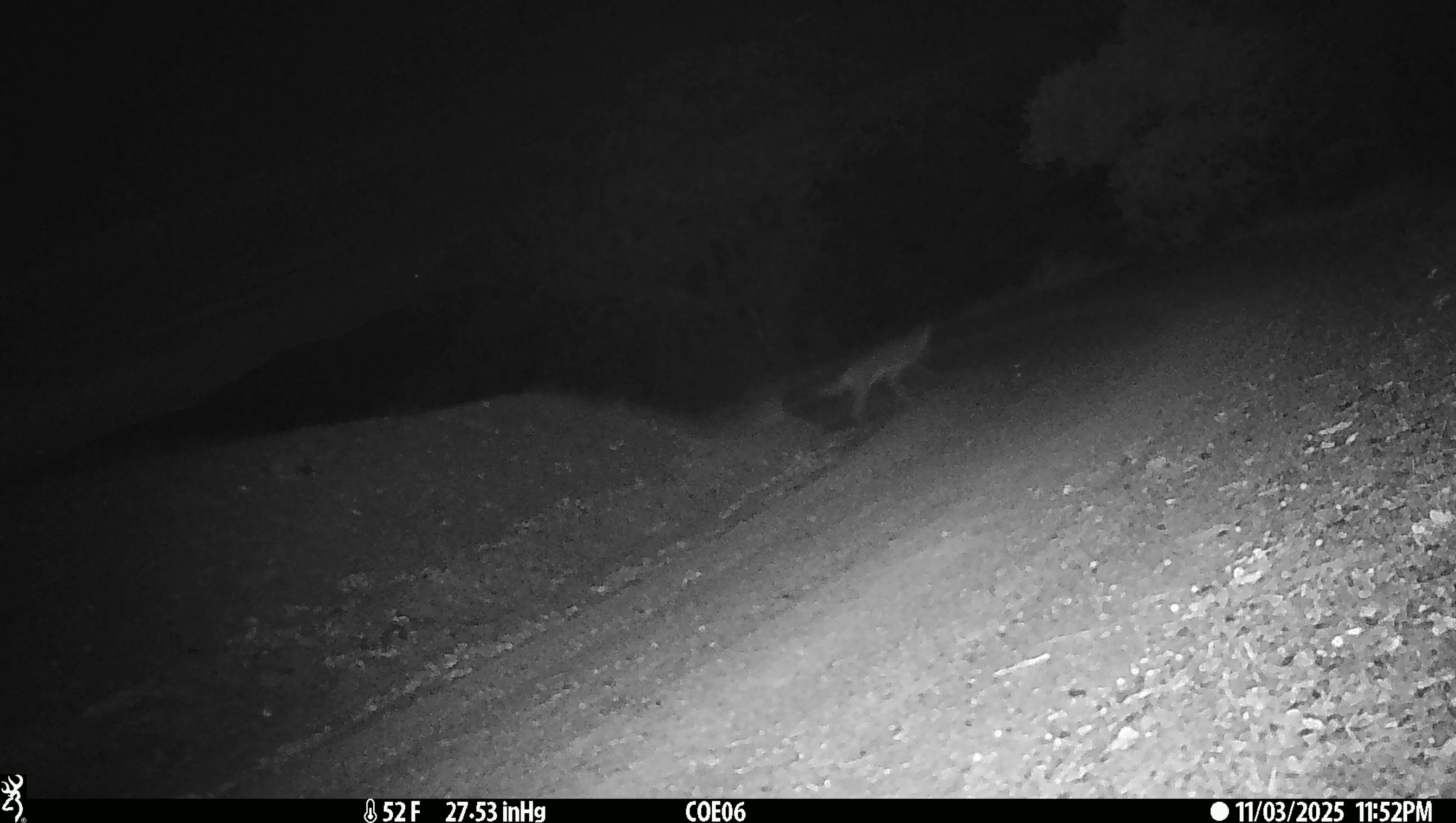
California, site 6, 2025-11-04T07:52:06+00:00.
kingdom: Animalia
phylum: Chordata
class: Mammalia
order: Carnivora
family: Canidae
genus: Canis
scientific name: Canis latrans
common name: coyote